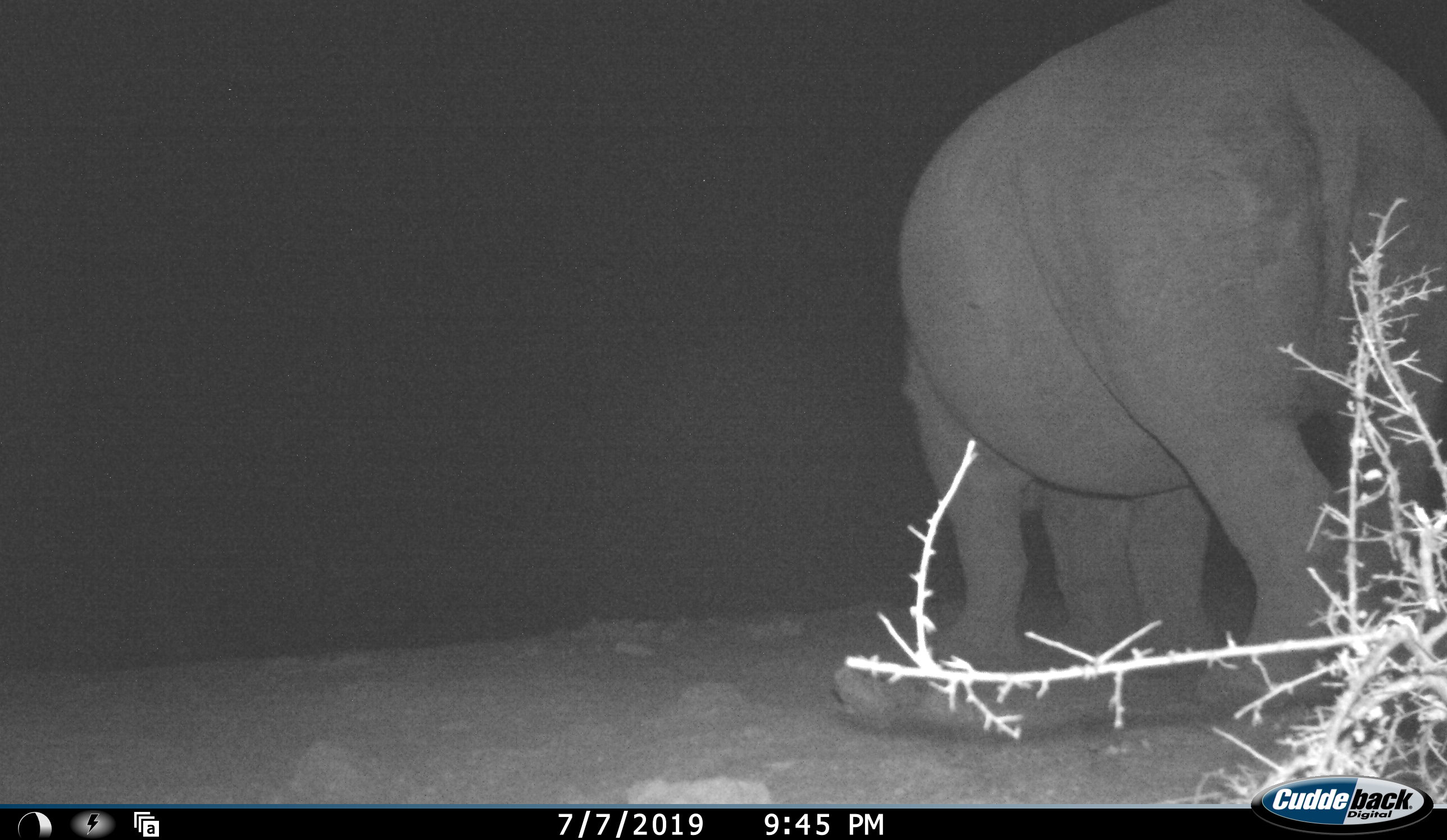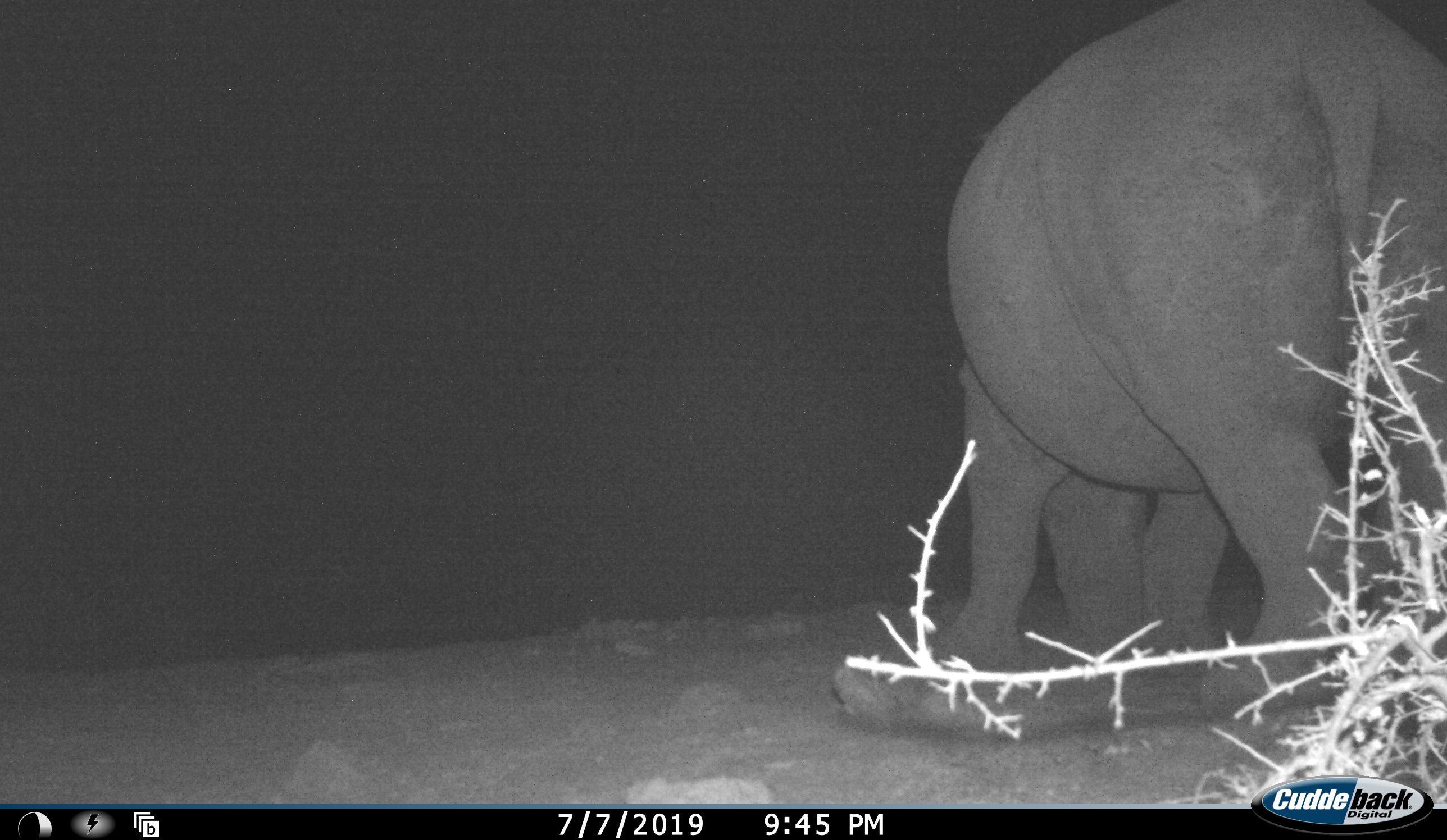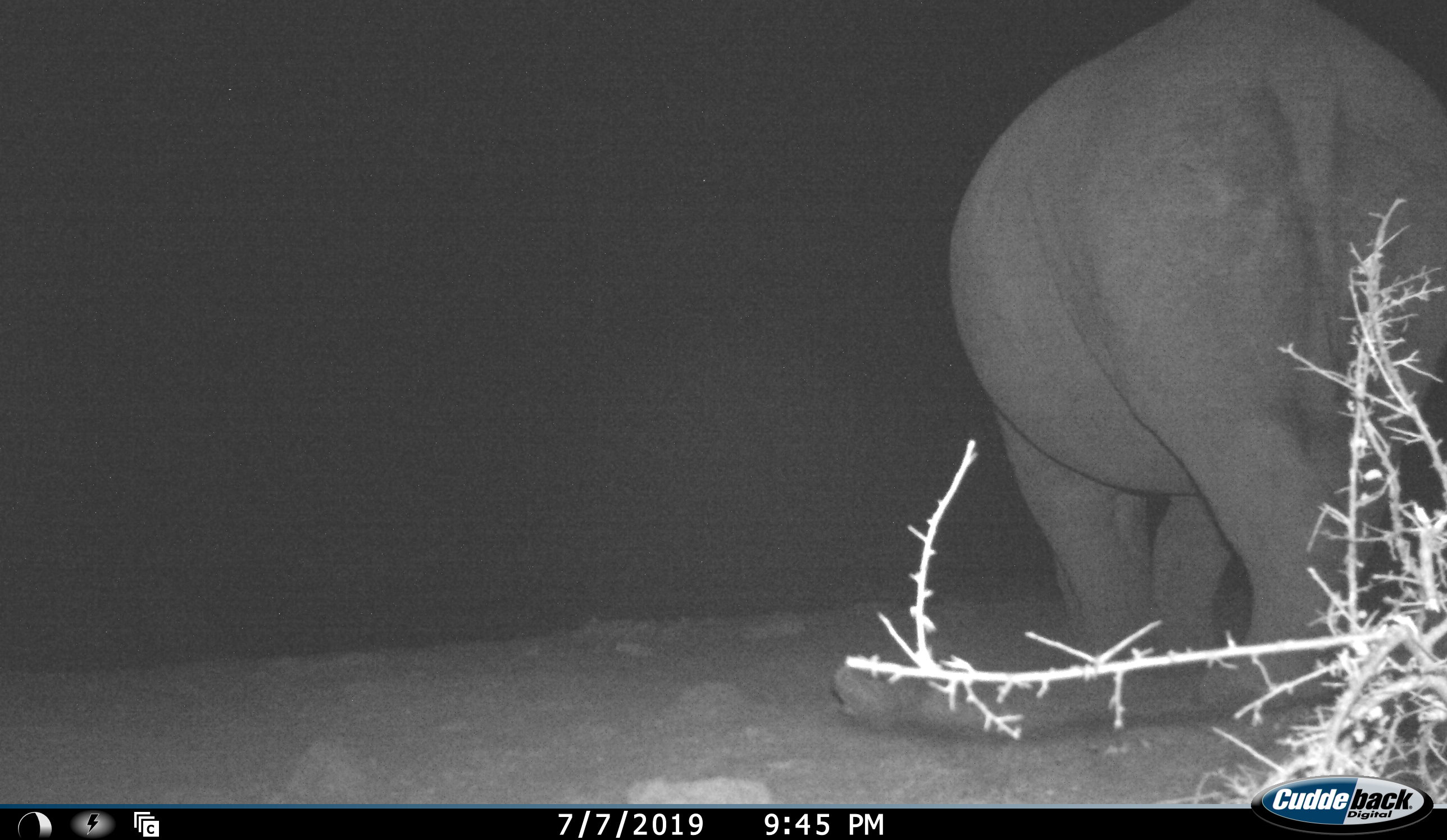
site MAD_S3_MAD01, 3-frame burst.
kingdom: Animalia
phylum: Chordata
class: Mammalia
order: Proboscidea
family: Elephantidae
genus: Loxodonta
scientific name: Loxodonta africana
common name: african bush elephant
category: elephant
Elephant (african bush elephant) (Loxodonta africana), count 1. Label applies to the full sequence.